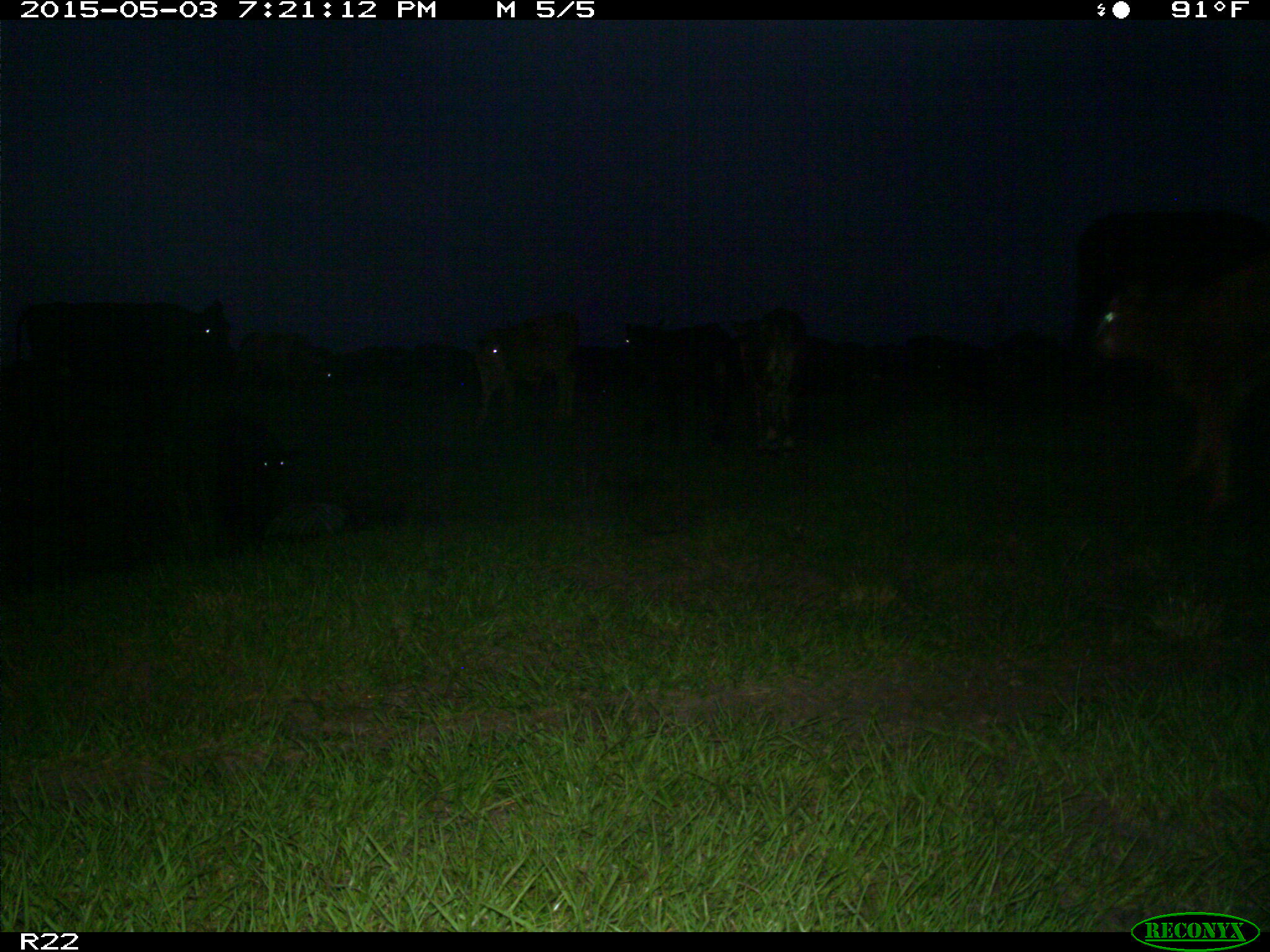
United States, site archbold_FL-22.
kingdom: Animalia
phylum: Chordata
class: Mammalia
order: Artiodactyla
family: Bovidae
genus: Bos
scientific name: Bos taurus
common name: domestic cow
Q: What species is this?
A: Bos taurus (domestic cow).